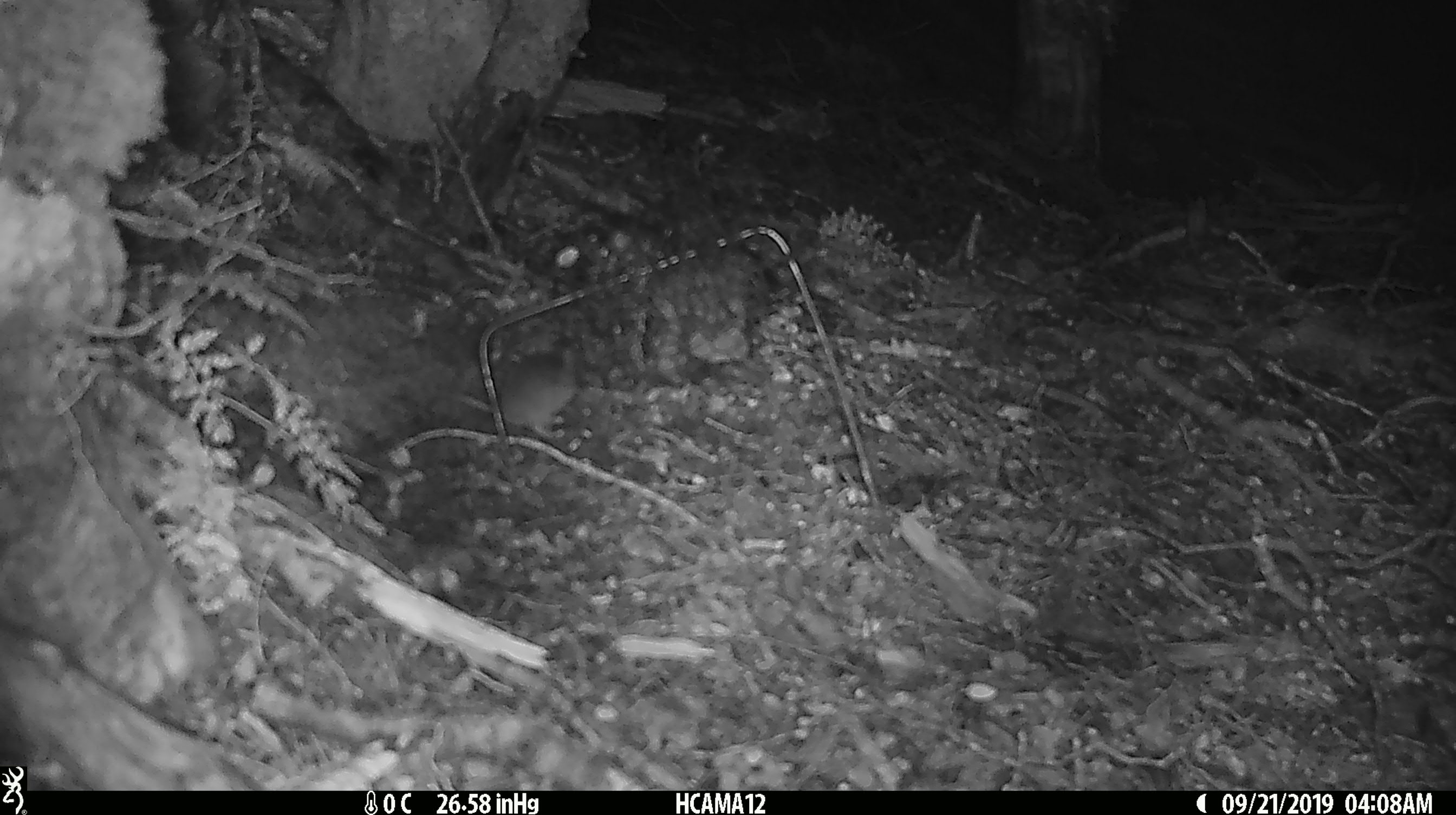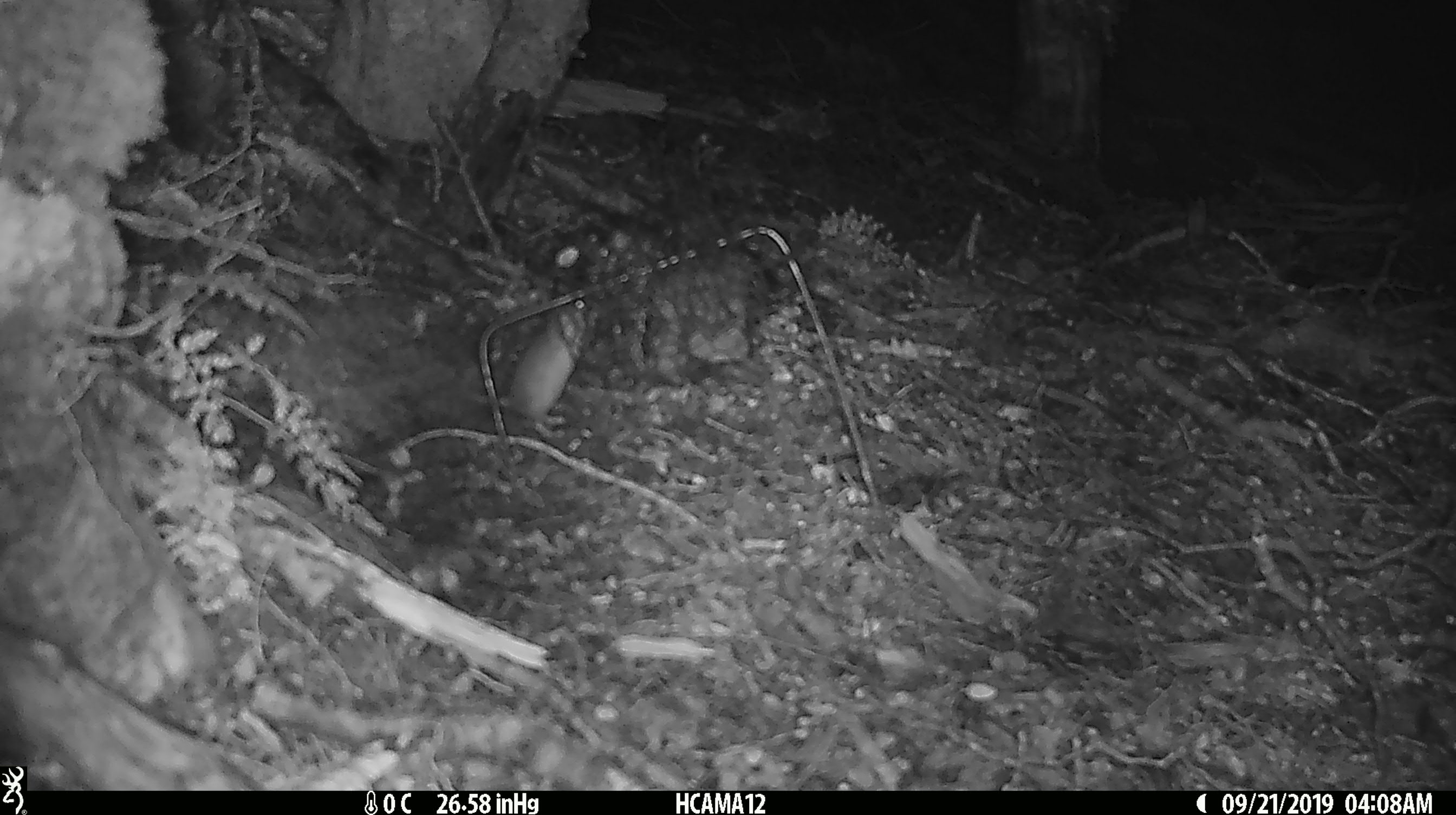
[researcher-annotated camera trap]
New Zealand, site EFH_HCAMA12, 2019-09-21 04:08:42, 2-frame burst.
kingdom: Animalia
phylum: Chordata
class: Mammalia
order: Rodentia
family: Muridae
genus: Mus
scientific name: Mus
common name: mouse